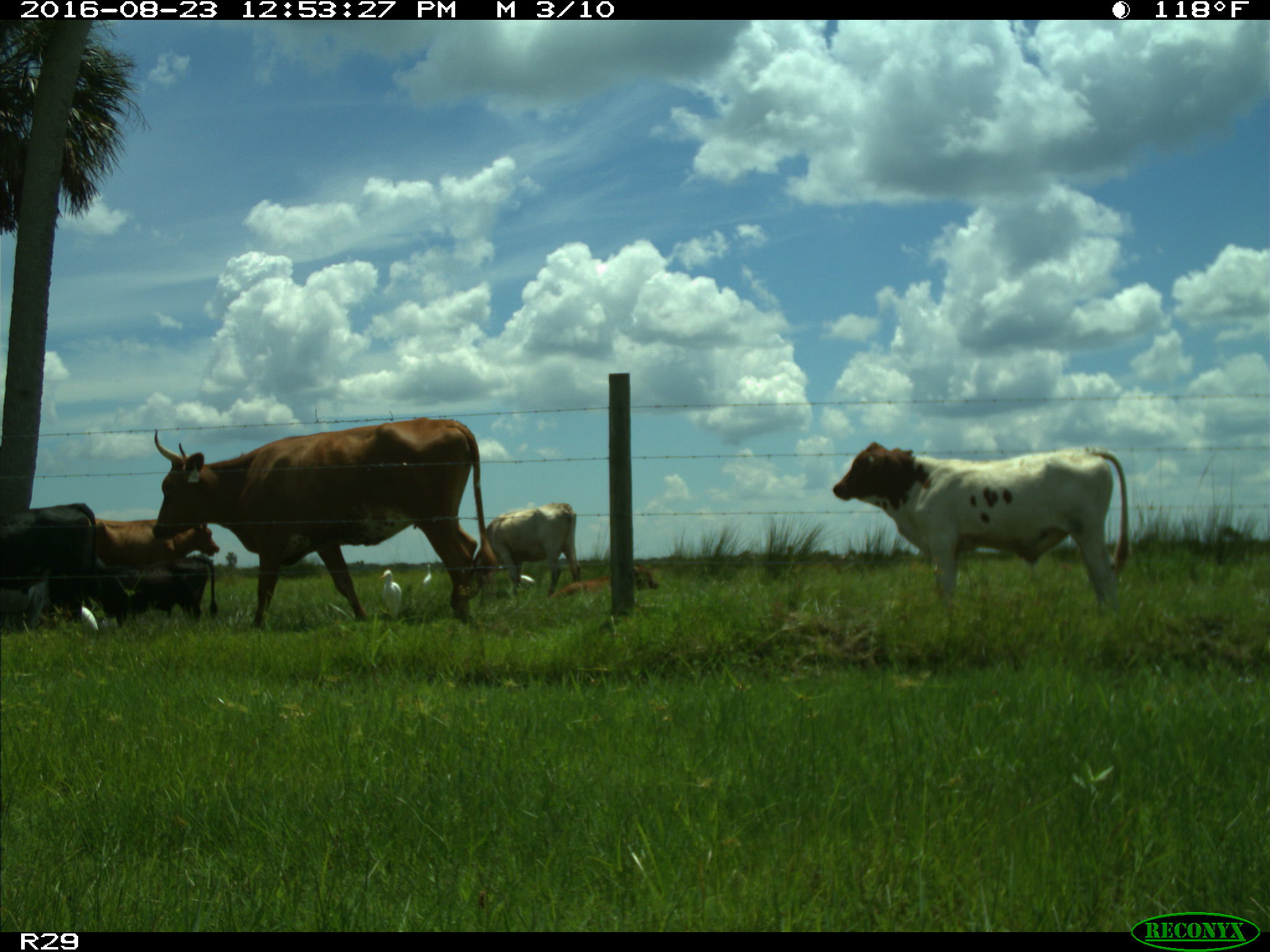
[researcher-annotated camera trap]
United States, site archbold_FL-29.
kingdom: Animalia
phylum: Chordata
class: Mammalia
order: Artiodactyla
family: Bovidae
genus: Bos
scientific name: Bos taurus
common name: domestic cow